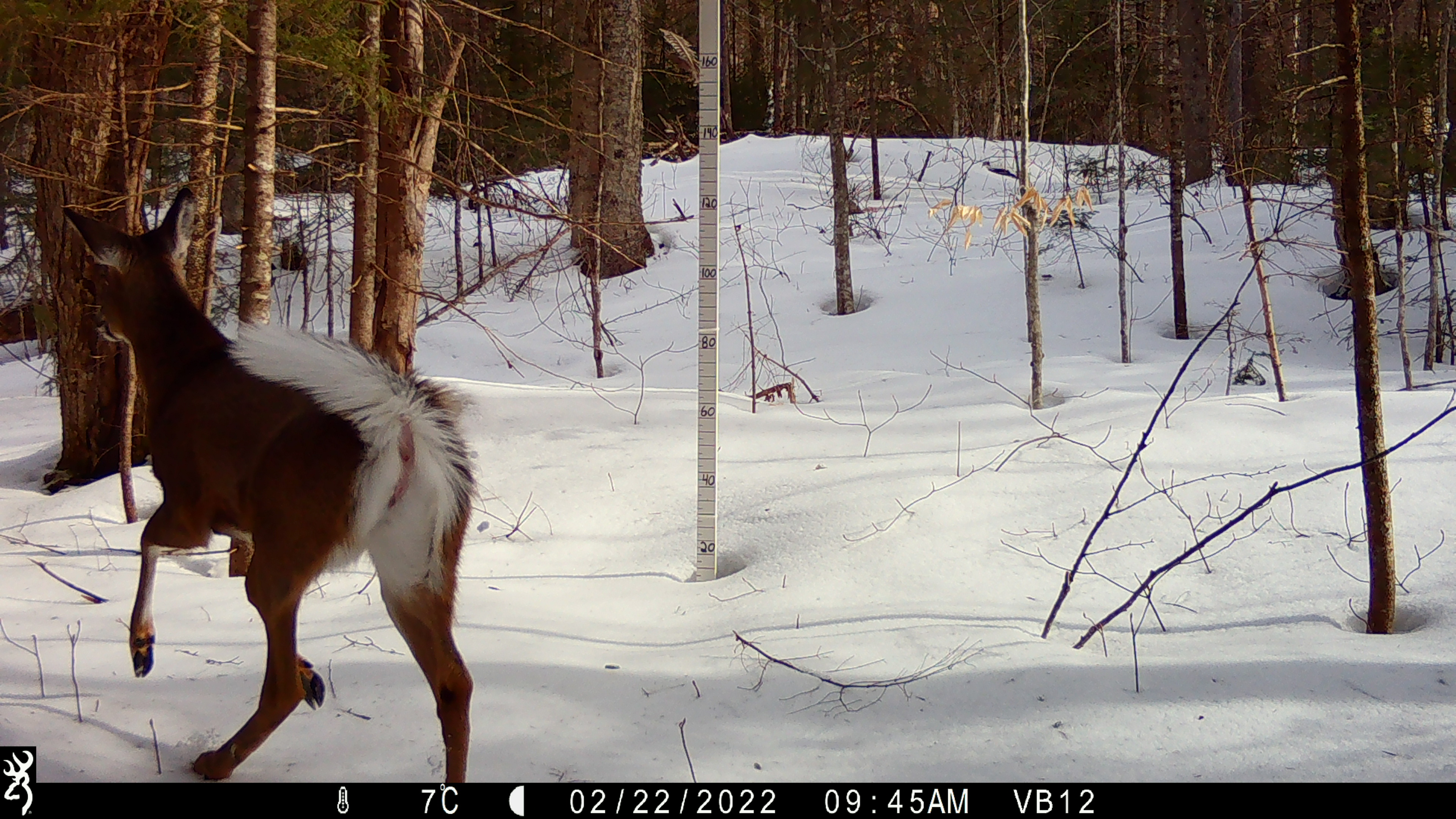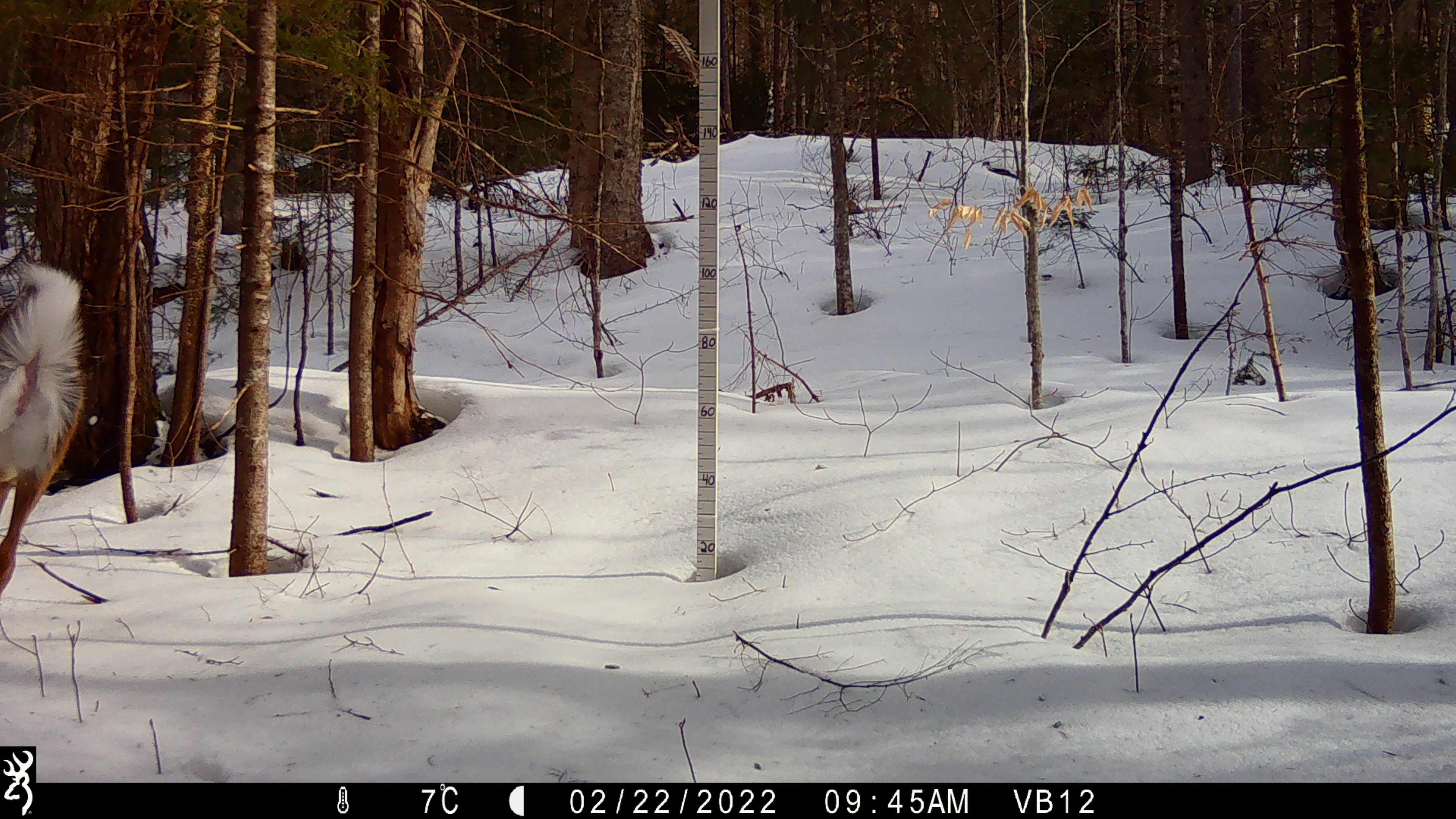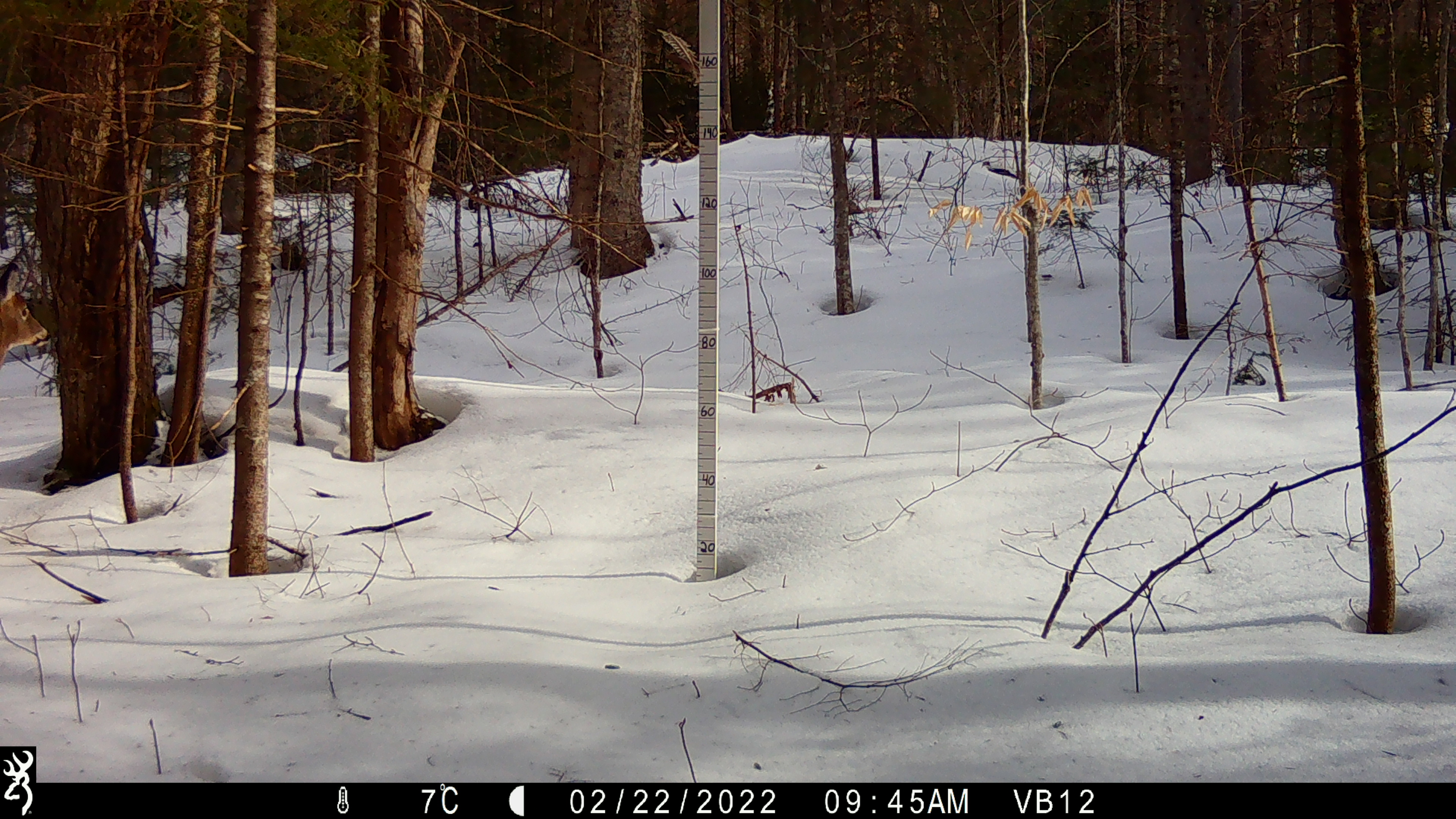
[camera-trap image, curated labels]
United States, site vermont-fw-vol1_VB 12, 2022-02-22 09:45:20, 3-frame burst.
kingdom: Animalia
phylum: Chordata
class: Mammalia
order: Artiodactyla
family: Cervidae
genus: Odocoileus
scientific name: Odocoileus virginianus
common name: white-tailed deer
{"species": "white-tailed deer (Odocoileus virginianus)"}